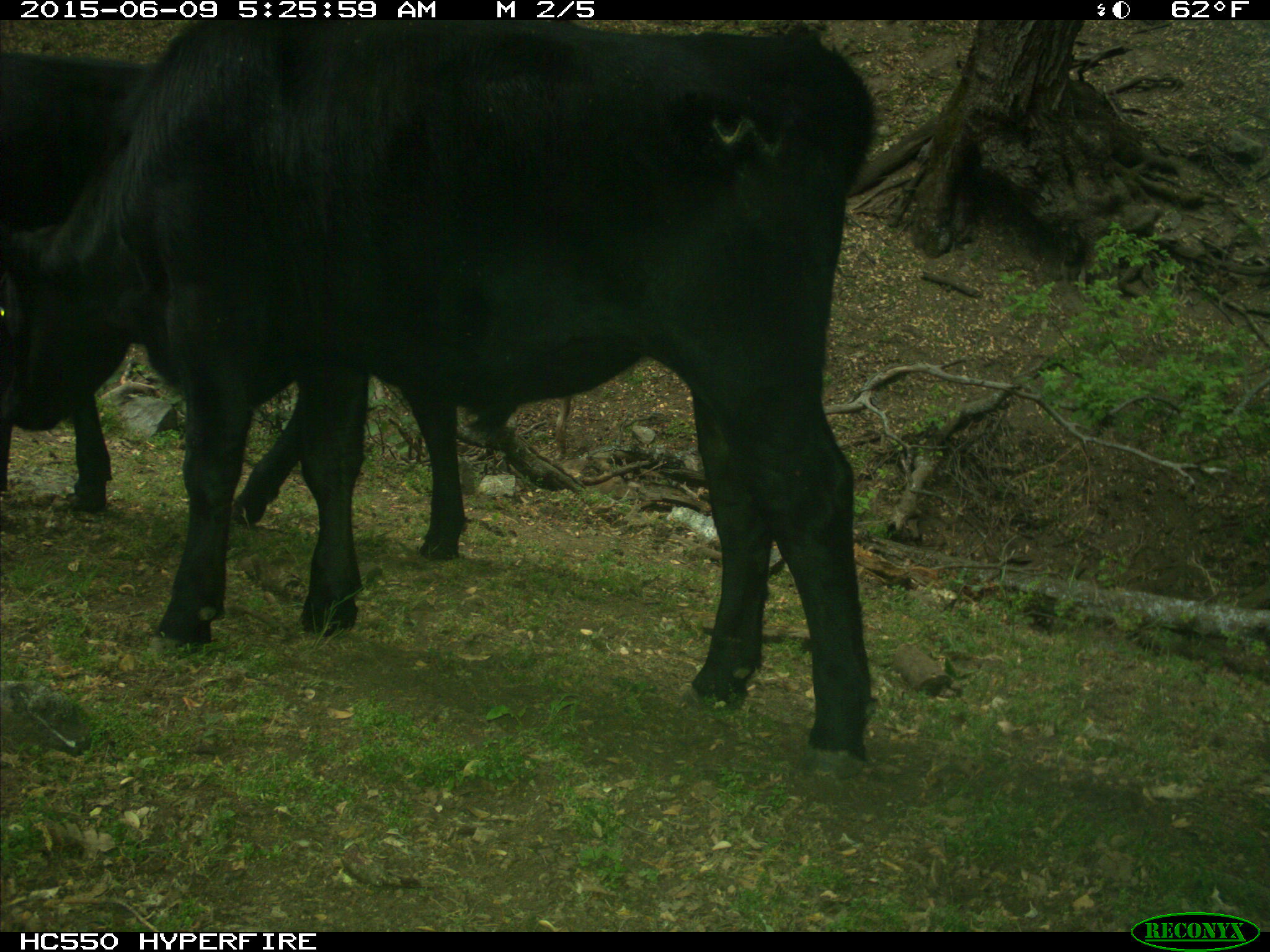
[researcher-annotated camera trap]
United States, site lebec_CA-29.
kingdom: Animalia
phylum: Chordata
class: Mammalia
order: Artiodactyla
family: Bovidae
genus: Bos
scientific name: Bos taurus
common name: domestic cow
Bos taurus (domestic cow).